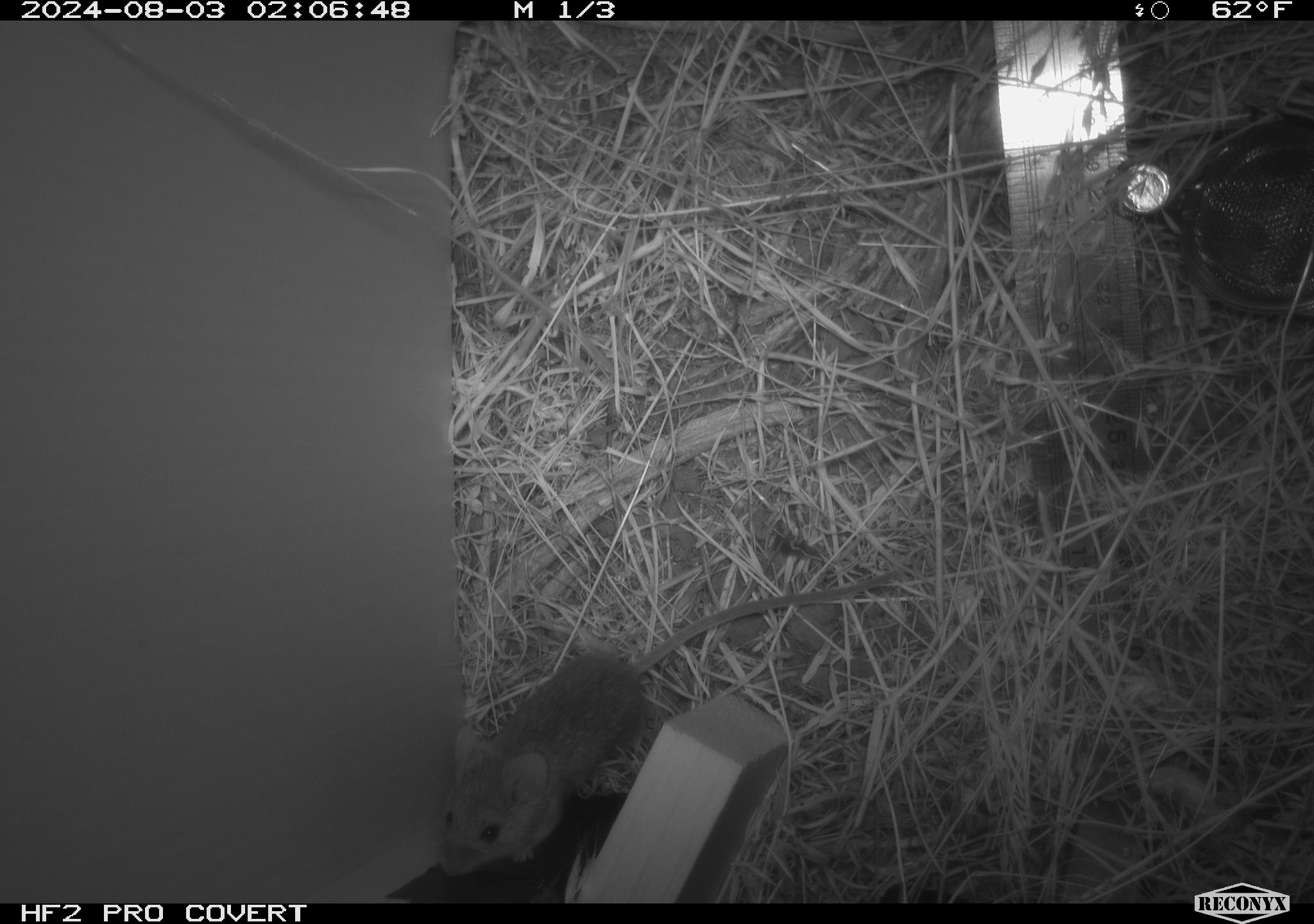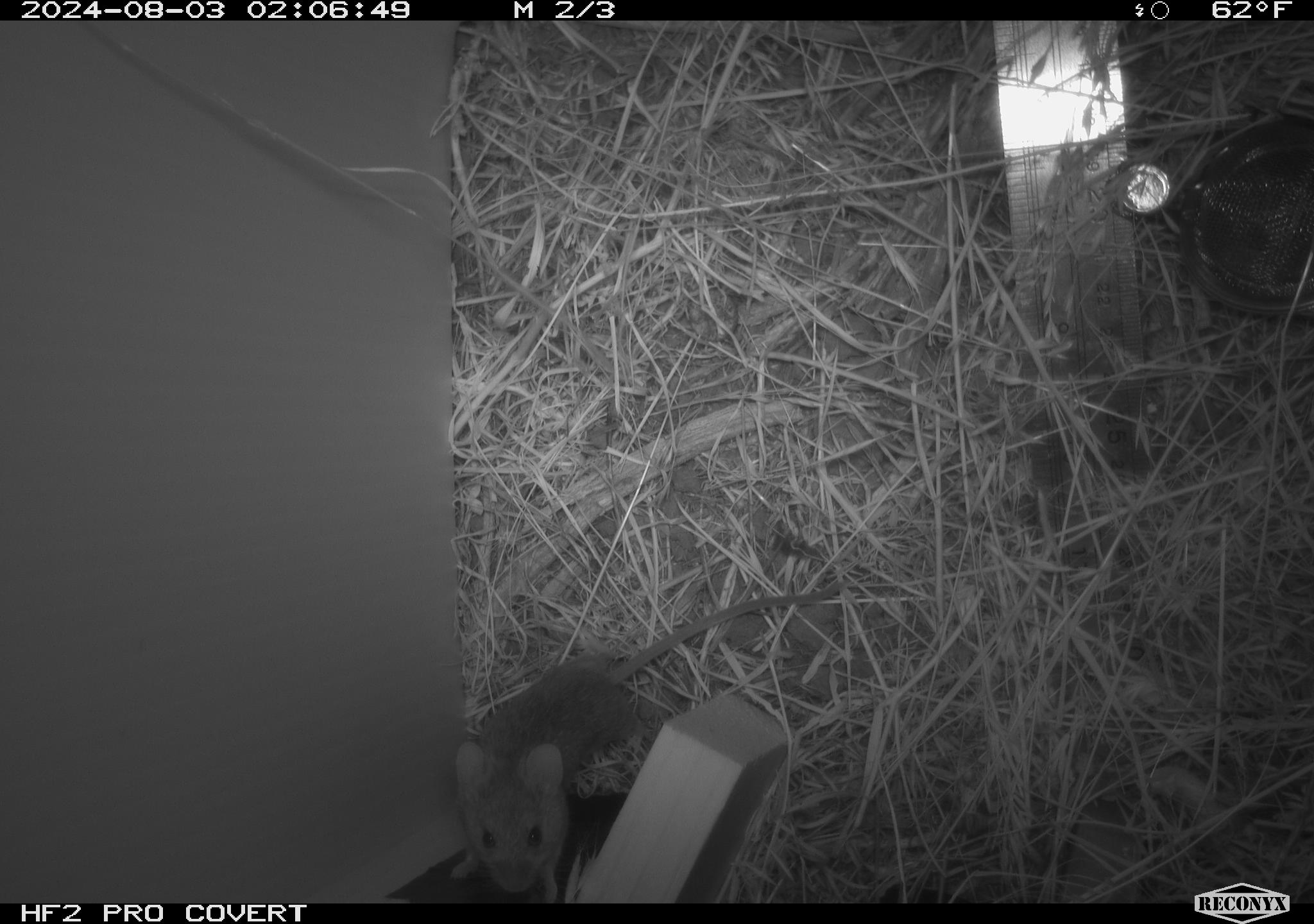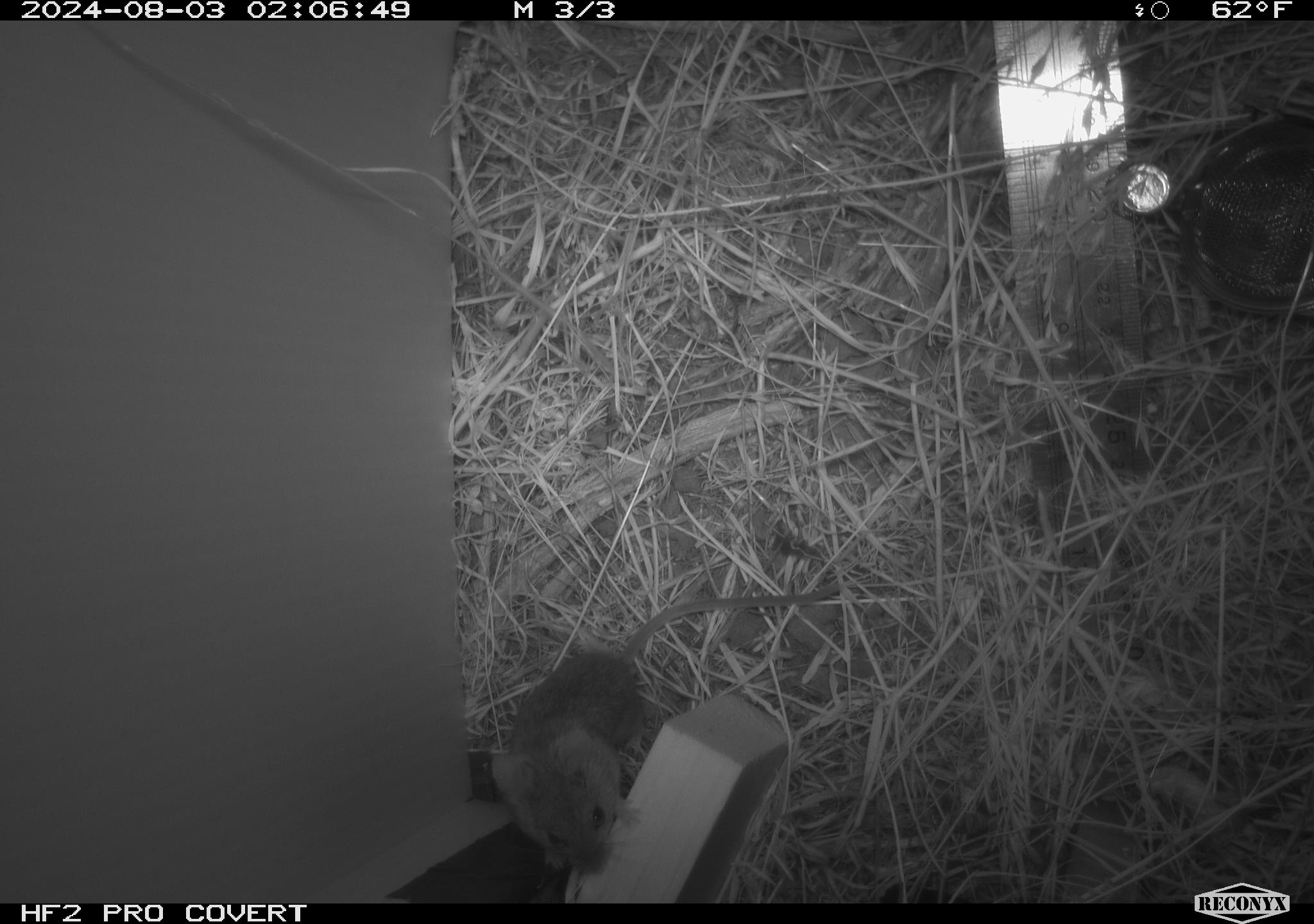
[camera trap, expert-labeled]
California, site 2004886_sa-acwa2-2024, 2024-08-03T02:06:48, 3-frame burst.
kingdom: Animalia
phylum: Chordata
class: Mammalia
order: Rodentia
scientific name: Rodentia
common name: mouse species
Mouse species (Rodentia).